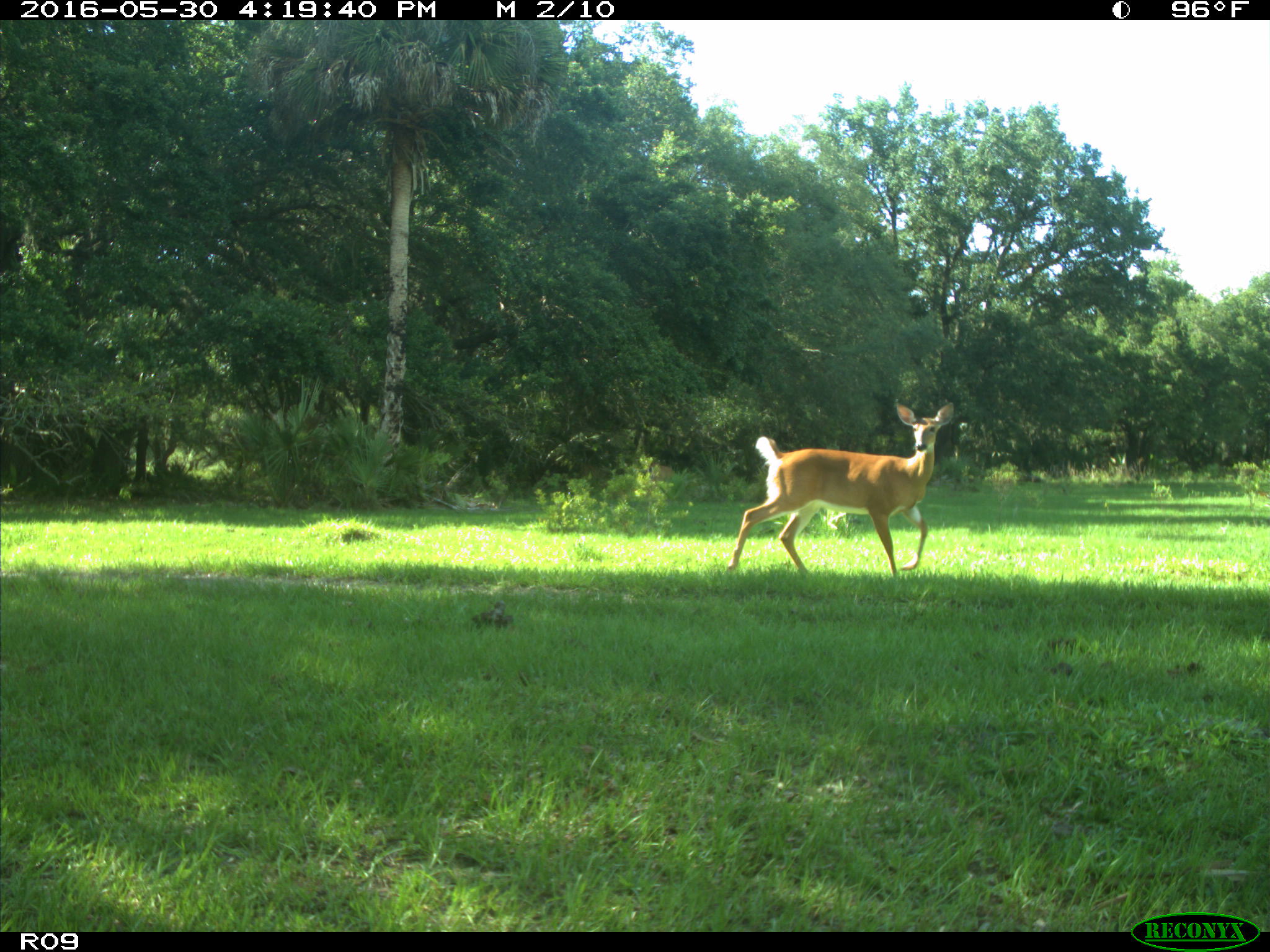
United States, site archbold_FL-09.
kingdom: Animalia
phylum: Chordata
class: Mammalia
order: Artiodactyla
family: Cervidae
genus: Odocoileus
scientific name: Odocoileus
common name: deer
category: unidentified deer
Unidentified deer (deer) (Odocoileus).